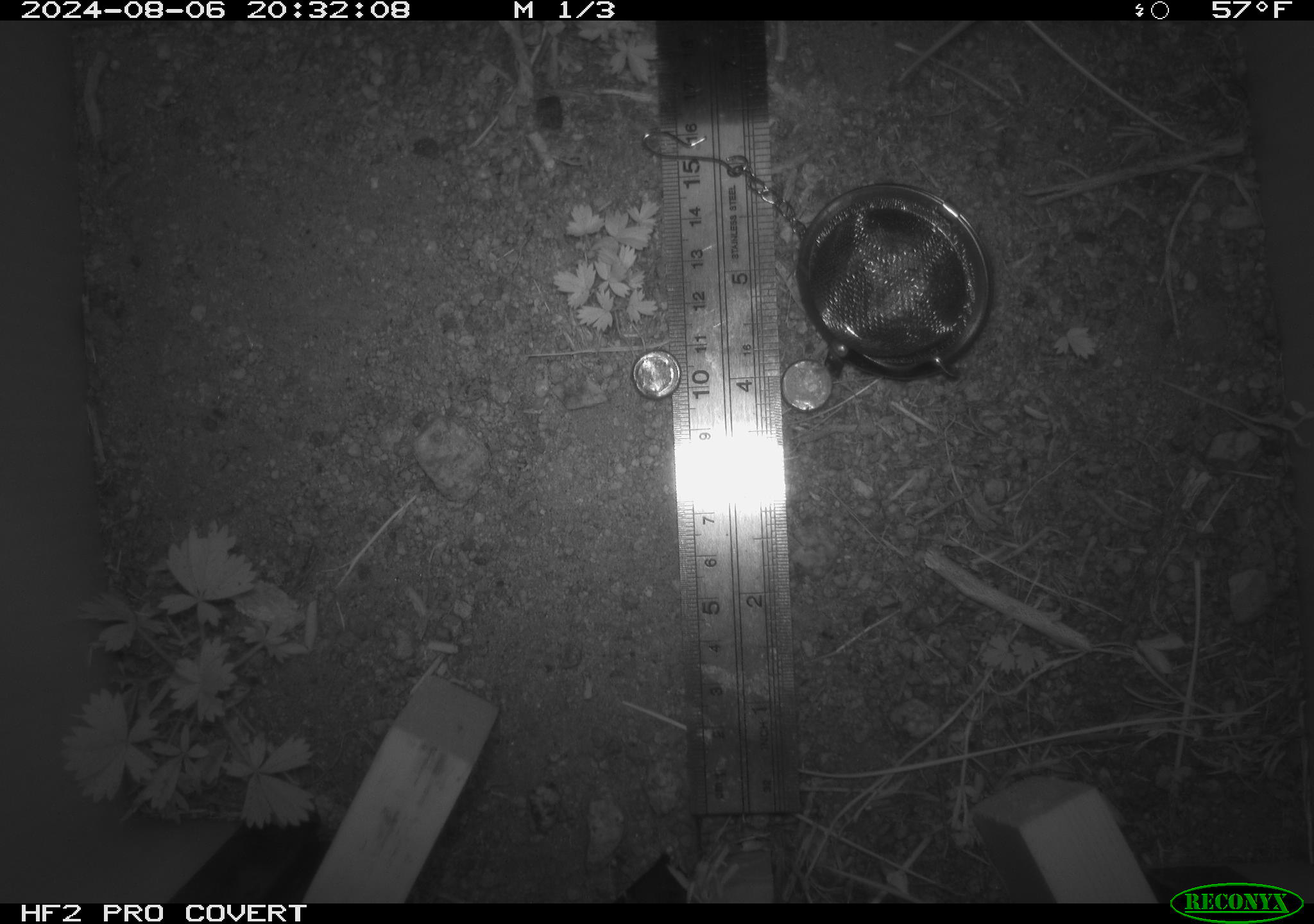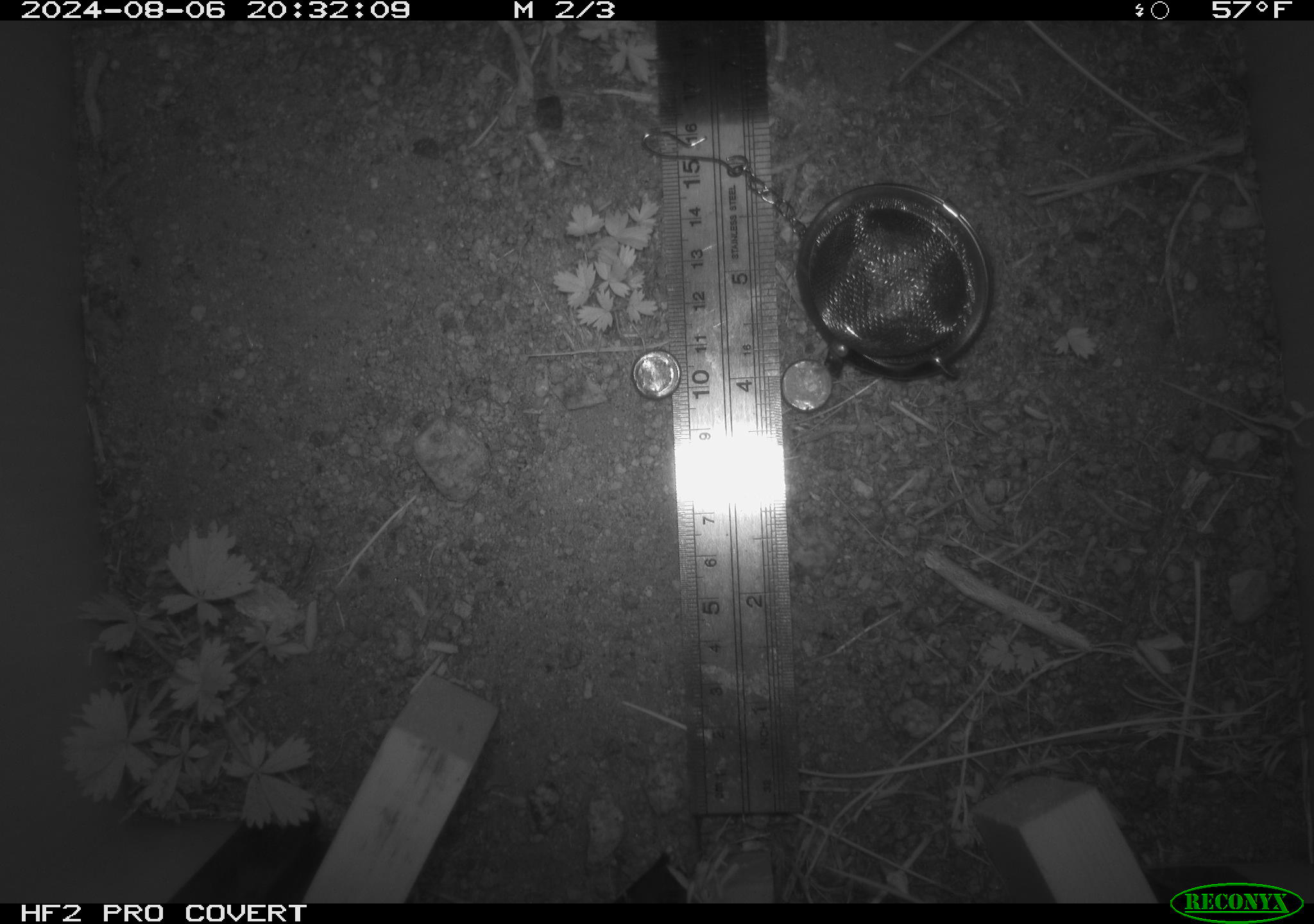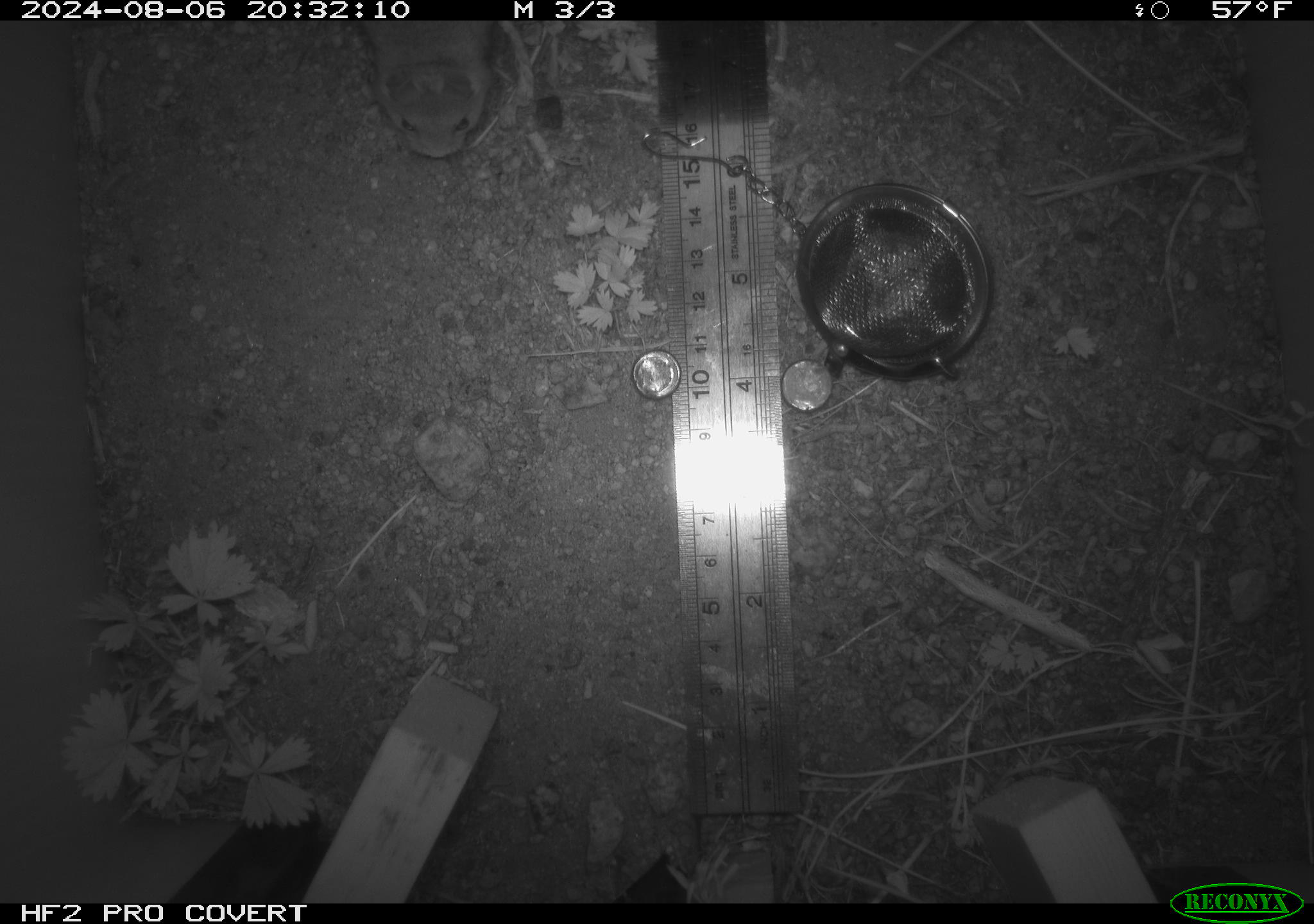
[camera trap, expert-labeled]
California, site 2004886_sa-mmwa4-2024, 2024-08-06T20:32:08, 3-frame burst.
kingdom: Animalia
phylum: Chordata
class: Mammalia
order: Rodentia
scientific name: Rodentia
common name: mouse species